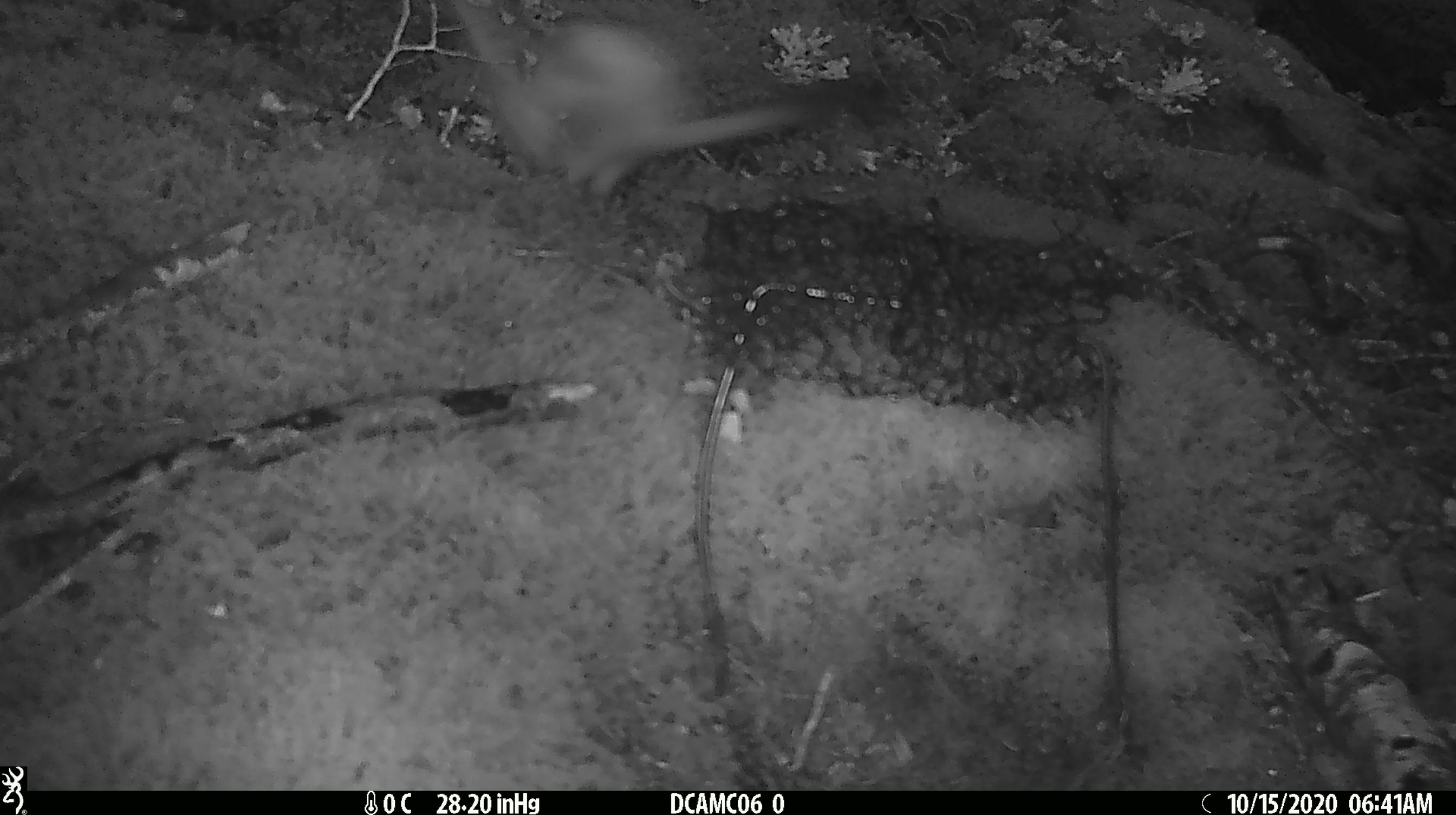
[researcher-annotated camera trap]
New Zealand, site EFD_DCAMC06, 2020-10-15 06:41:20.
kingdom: Animalia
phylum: Chordata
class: Mammalia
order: Carnivora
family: Mustelidae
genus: Mustela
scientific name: Mustela erminea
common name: stoat